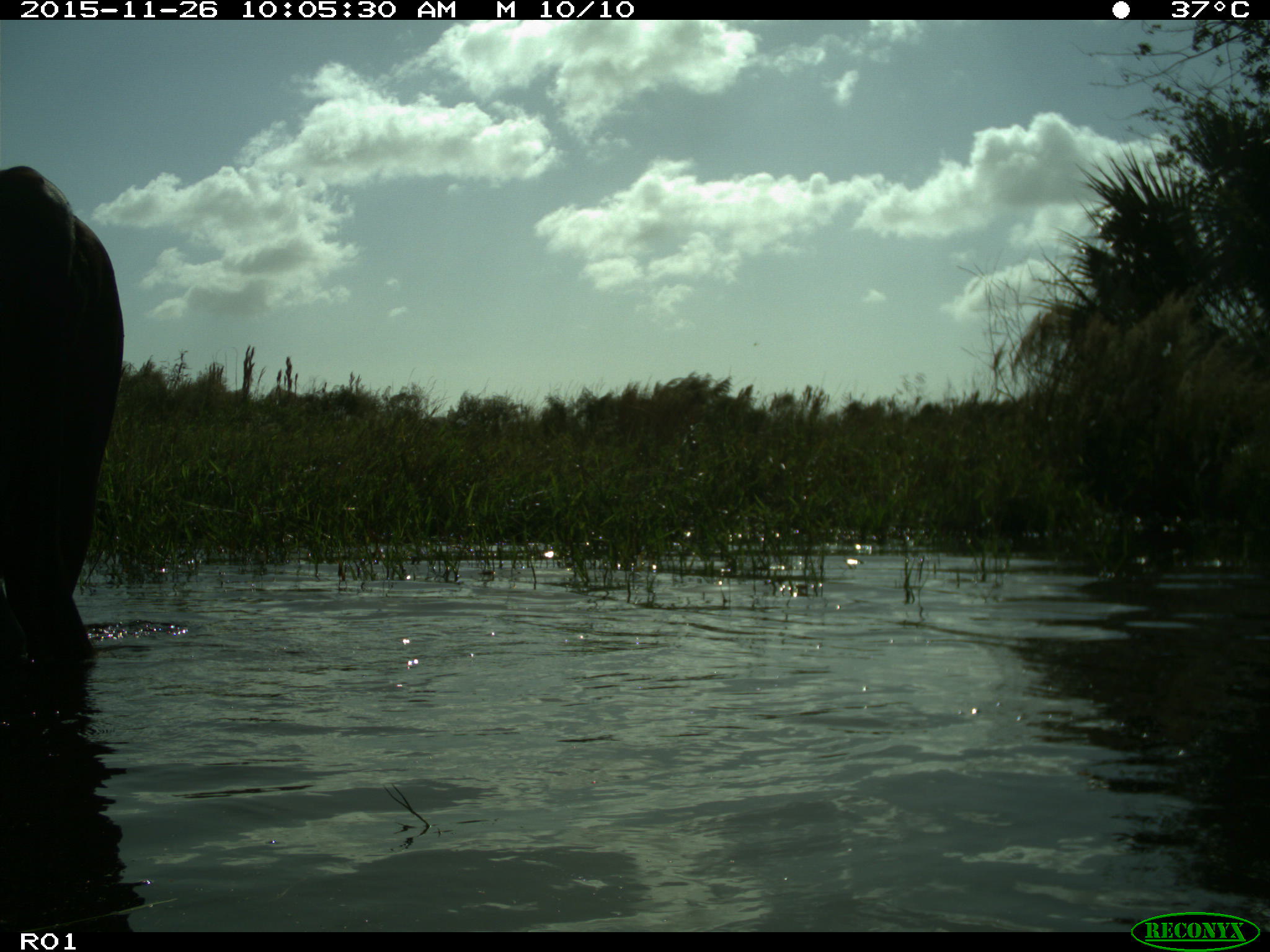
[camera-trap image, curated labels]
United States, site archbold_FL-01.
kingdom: Animalia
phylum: Chordata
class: Mammalia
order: Artiodactyla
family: Bovidae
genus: Bos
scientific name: Bos taurus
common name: domestic cow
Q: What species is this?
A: Bos taurus (domestic cow).